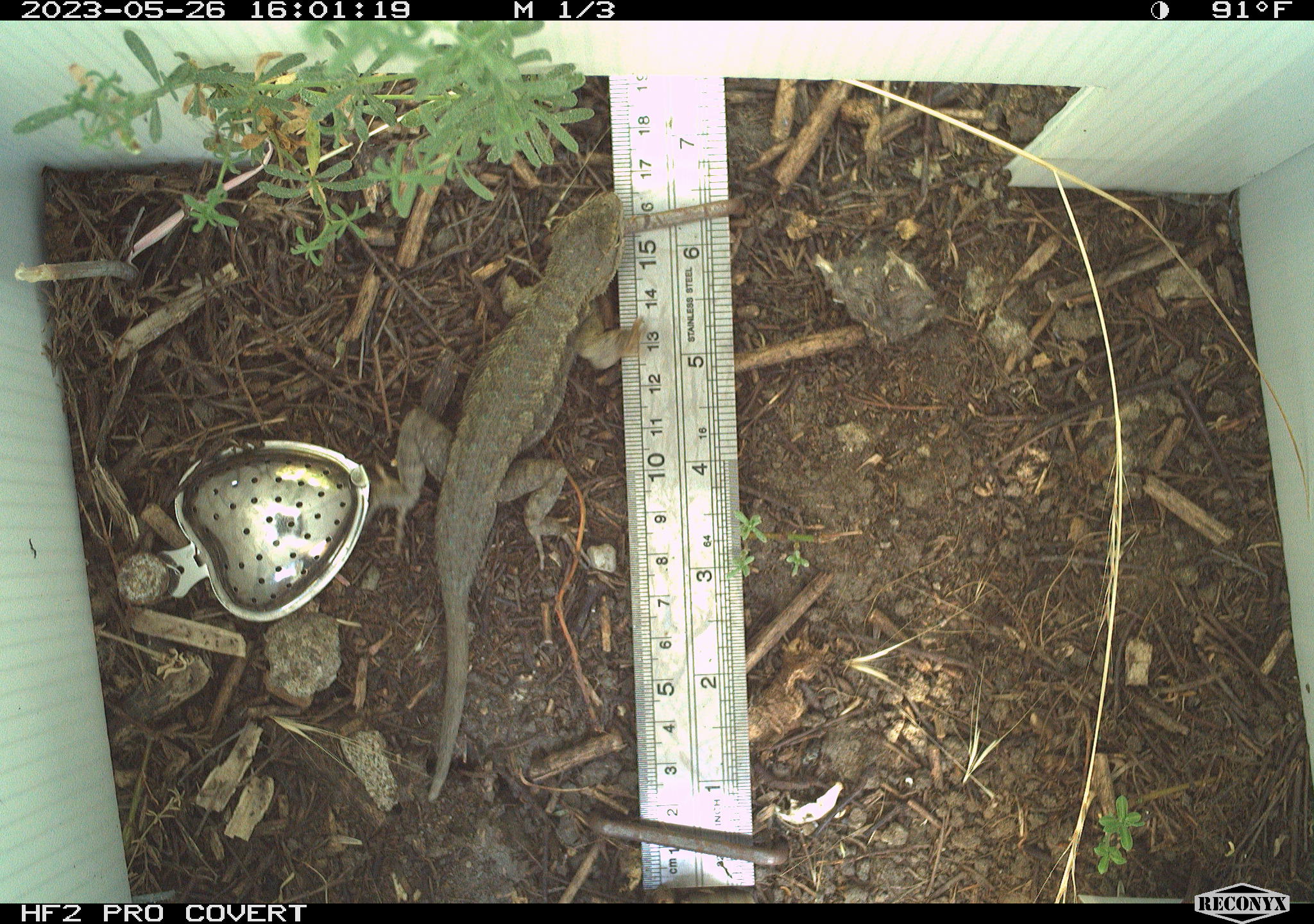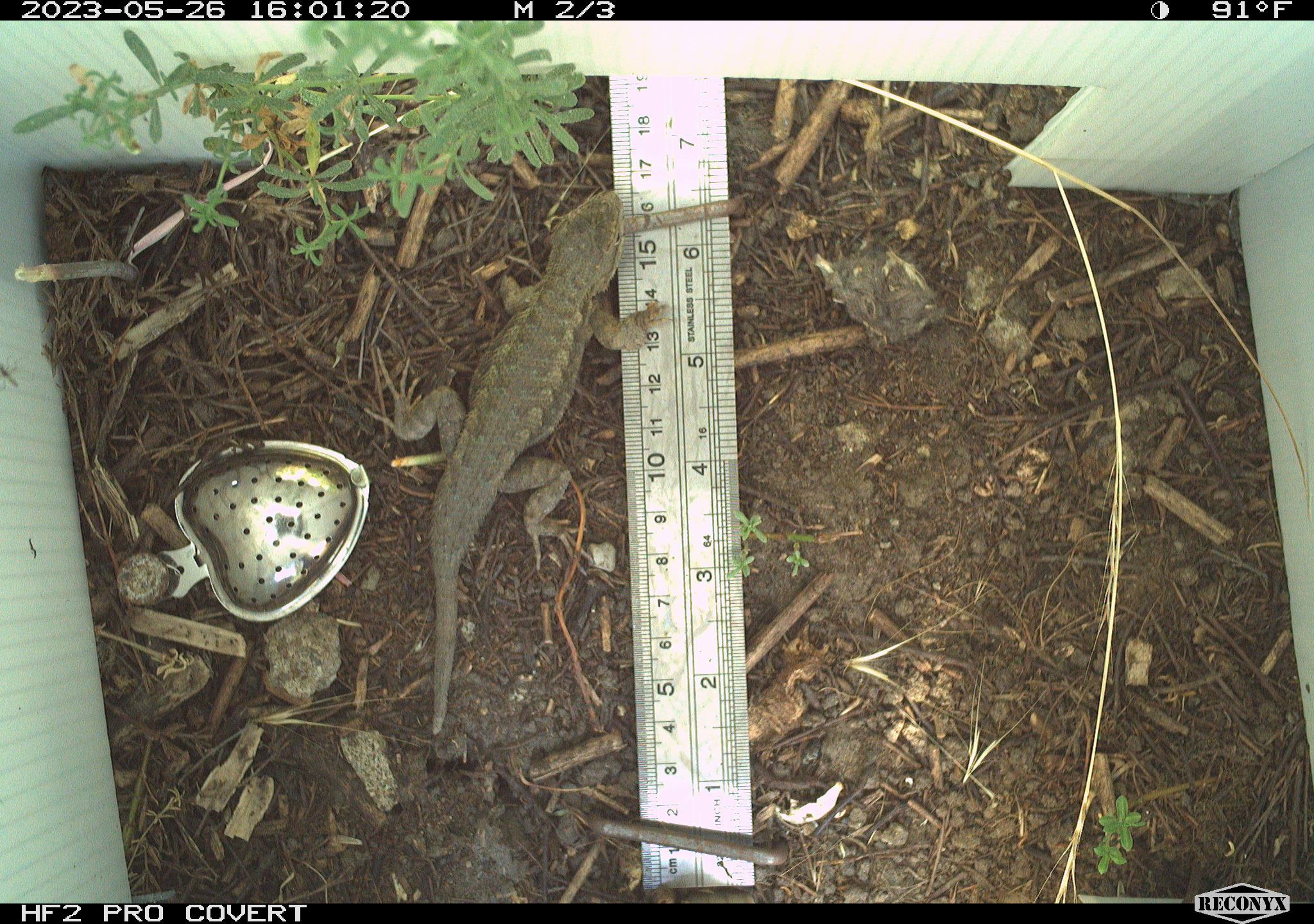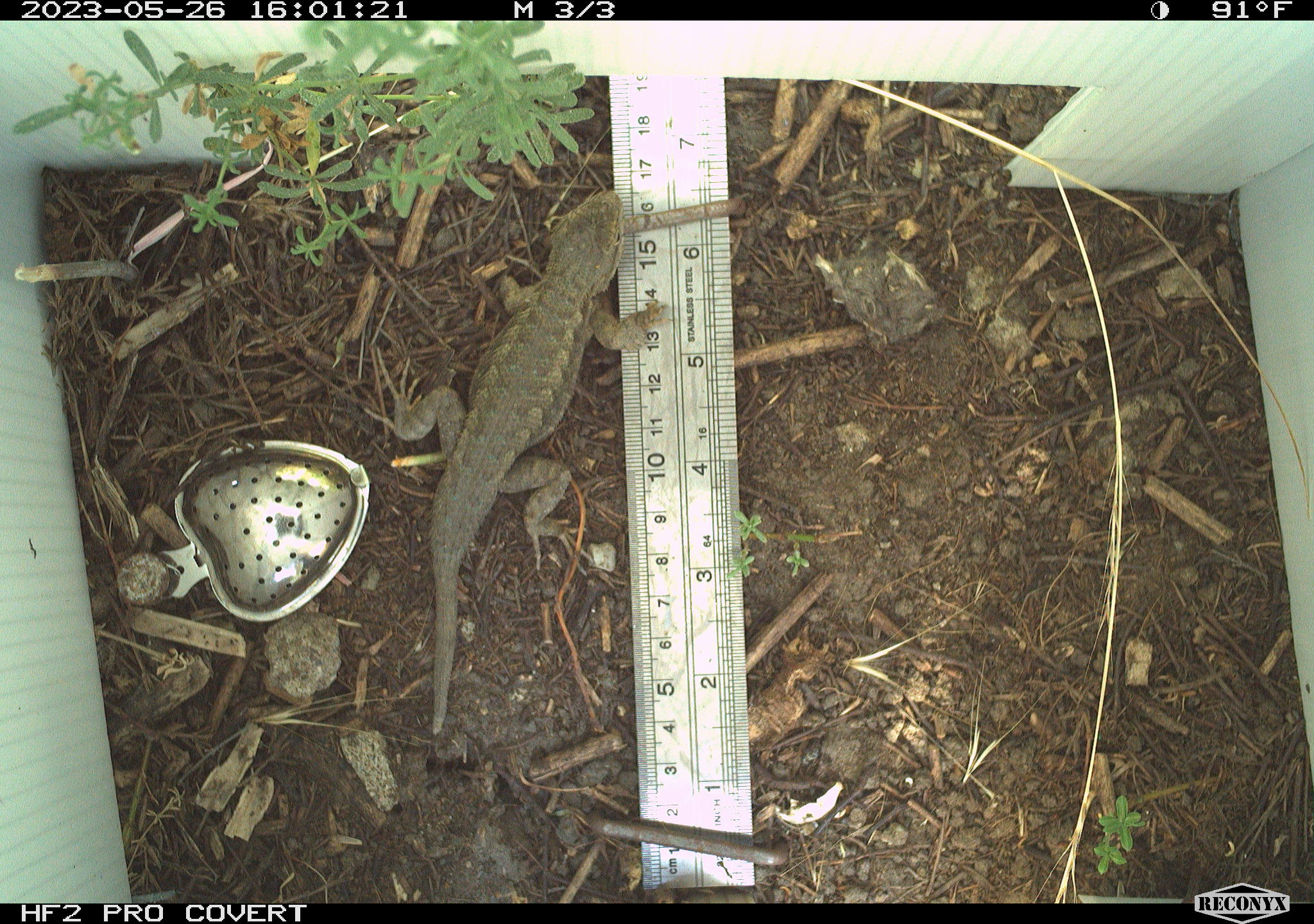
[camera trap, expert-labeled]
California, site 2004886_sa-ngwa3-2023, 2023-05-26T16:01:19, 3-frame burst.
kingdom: Animalia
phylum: Chordata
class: Reptilia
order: Squamata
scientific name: Squamata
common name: lizards and snakes